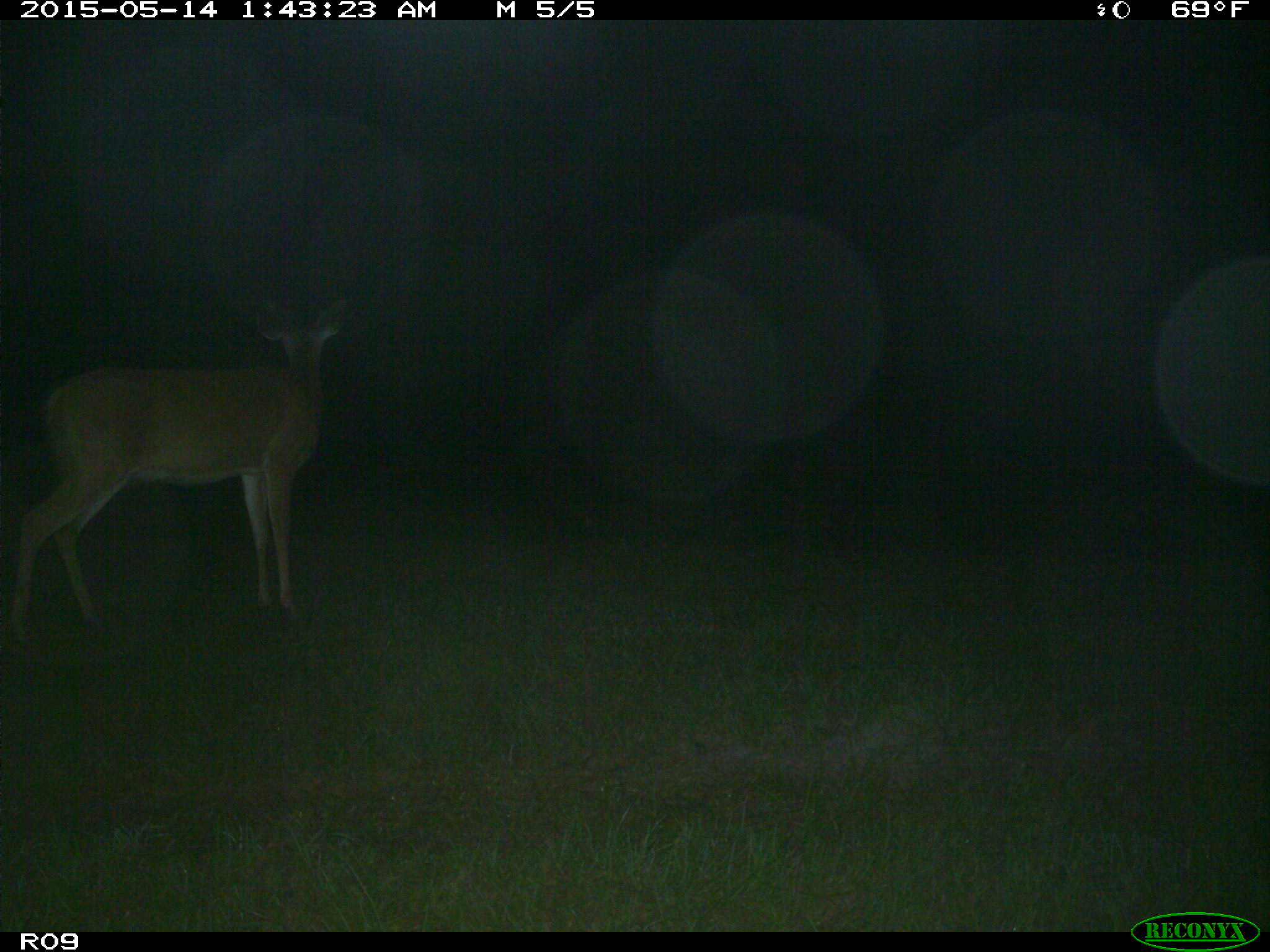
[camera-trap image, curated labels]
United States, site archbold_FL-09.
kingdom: Animalia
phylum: Chordata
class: Mammalia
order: Artiodactyla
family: Cervidae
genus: Odocoileus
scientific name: Odocoileus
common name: deer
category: unidentified deer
Unidentified deer (deer) (Odocoileus).